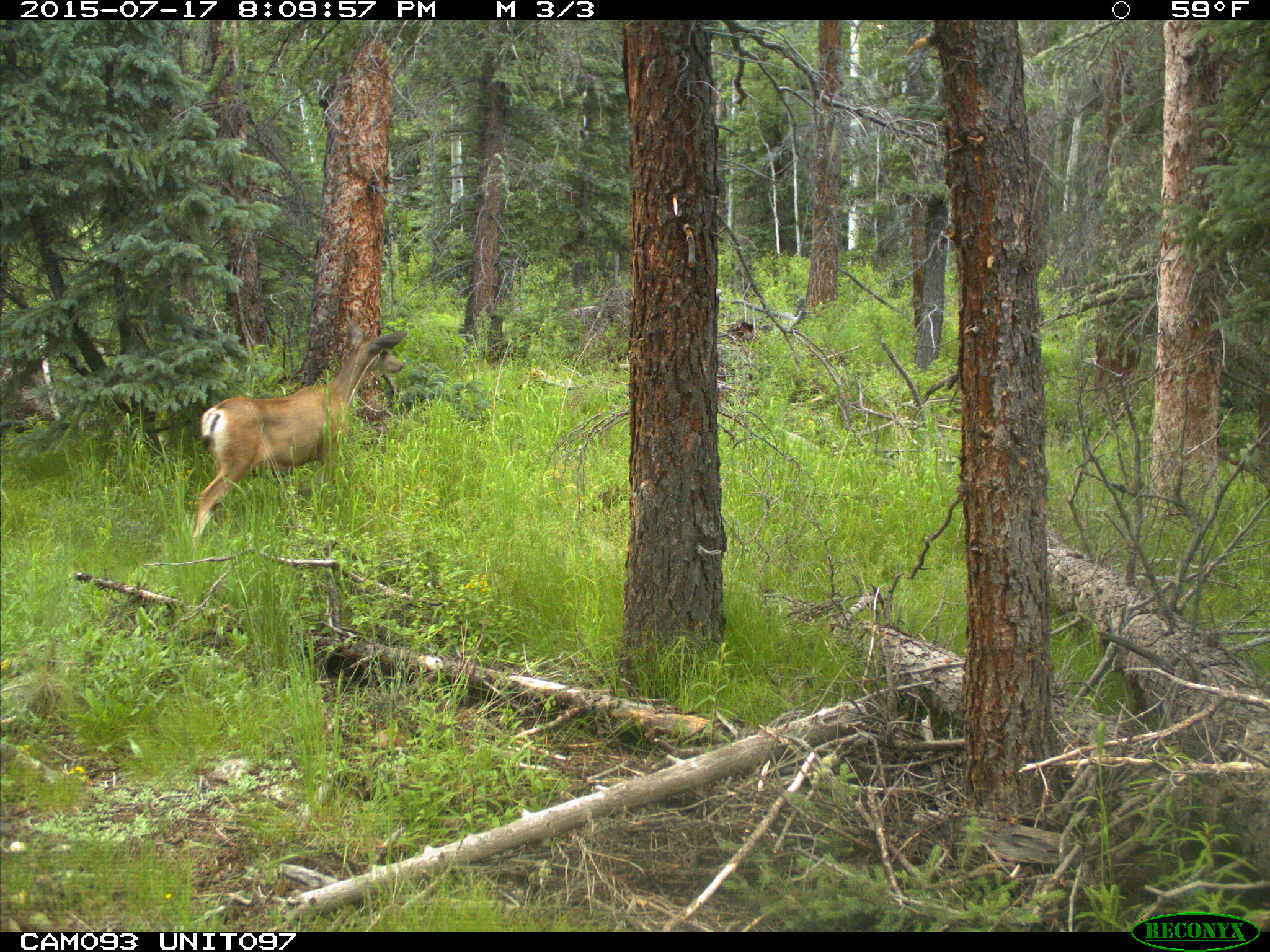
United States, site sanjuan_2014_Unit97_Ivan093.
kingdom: Animalia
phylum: Chordata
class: Mammalia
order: Artiodactyla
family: Cervidae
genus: Odocoileus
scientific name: Odocoileus hemionus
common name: mule deer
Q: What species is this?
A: Odocoileus hemionus (mule deer).